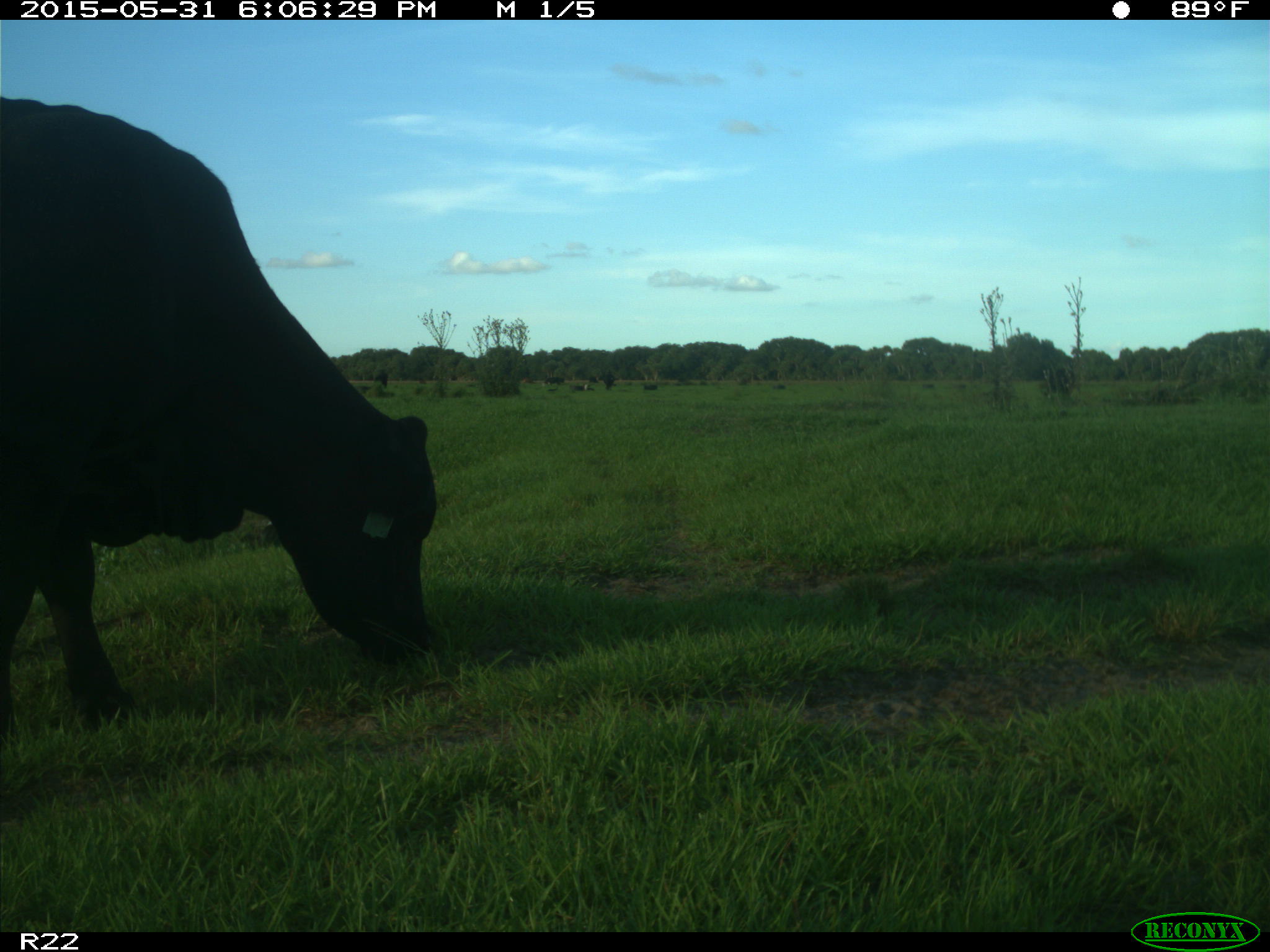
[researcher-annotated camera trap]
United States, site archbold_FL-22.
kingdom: Animalia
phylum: Chordata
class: Mammalia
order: Artiodactyla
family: Bovidae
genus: Bos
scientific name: Bos taurus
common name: domestic cow